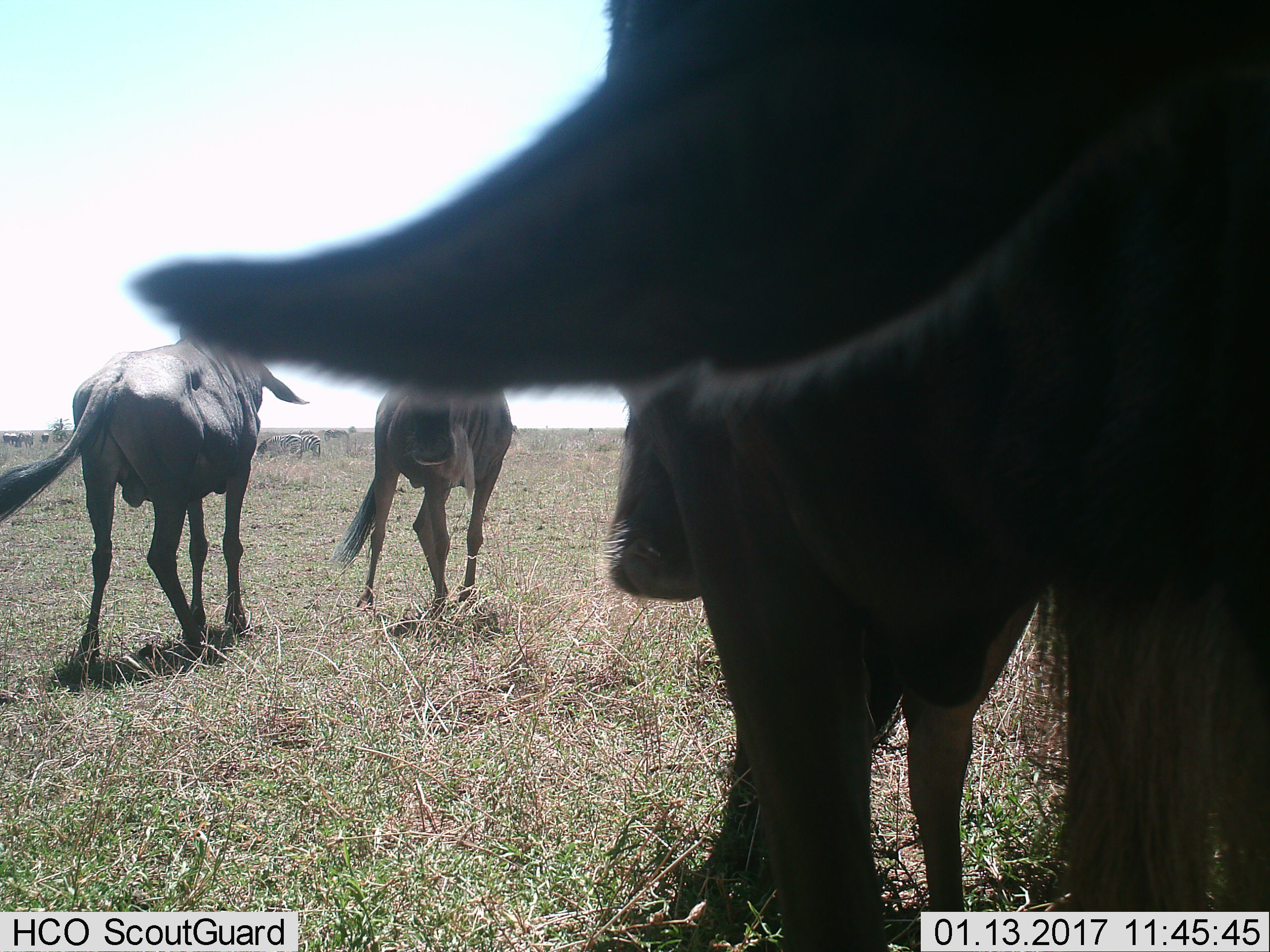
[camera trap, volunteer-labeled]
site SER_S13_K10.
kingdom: Animalia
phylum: Chordata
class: Mammalia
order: Artiodactyla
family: Bovidae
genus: Connochaetes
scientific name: Connochaetes taurinus taurinus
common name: blue wildebeest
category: wildebeestblue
Wildebeestblue (blue wildebeest) (Connochaetes taurinus taurinus), count 3. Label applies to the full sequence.